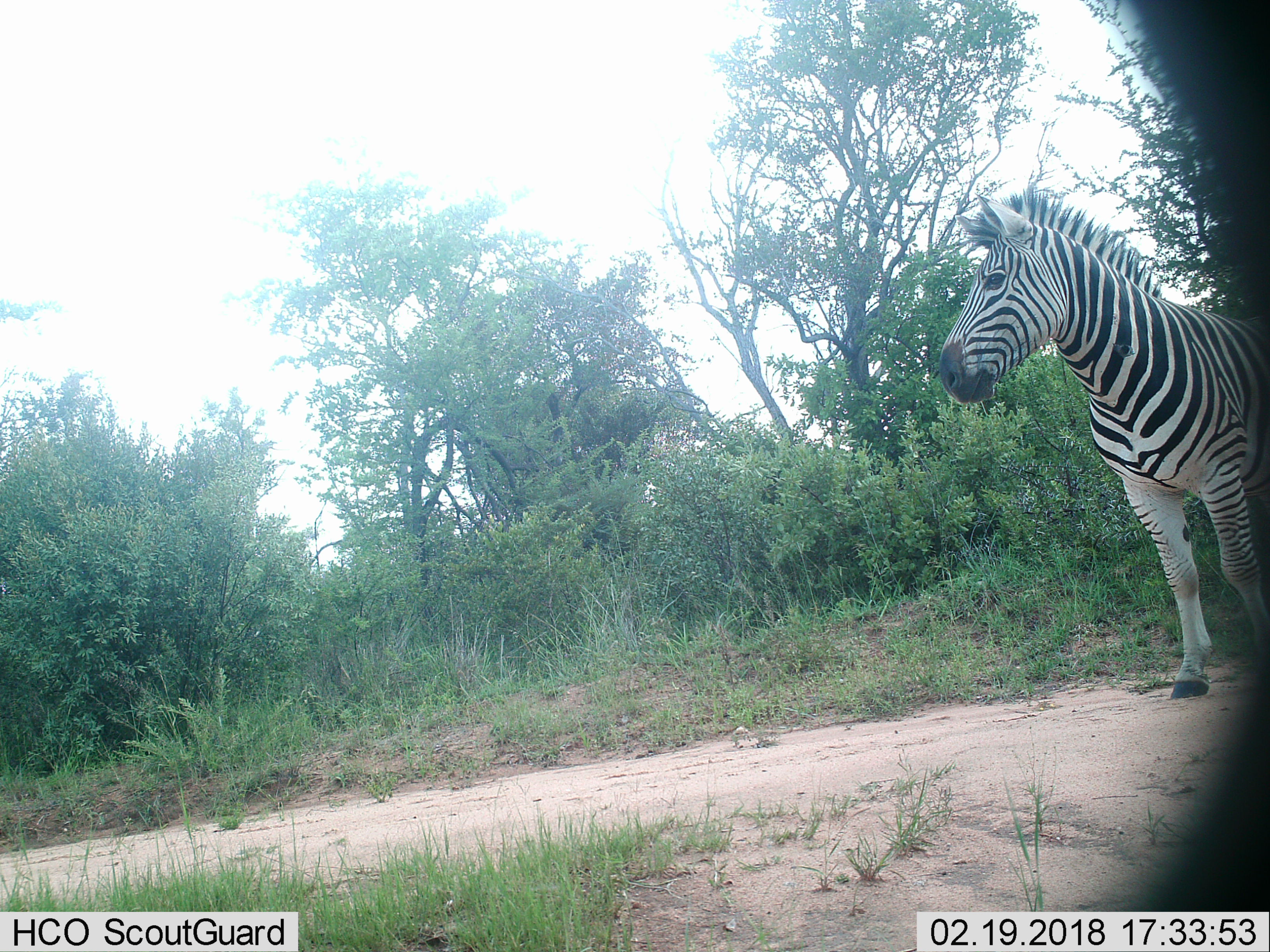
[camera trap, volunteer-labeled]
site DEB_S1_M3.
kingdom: Animalia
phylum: Chordata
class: Mammalia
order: Perissodactyla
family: Equidae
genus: Equus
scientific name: Equus quagga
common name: plains zebra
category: zebraplains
Zebraplains (plains zebra) (Equus quagga), count 1. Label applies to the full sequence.